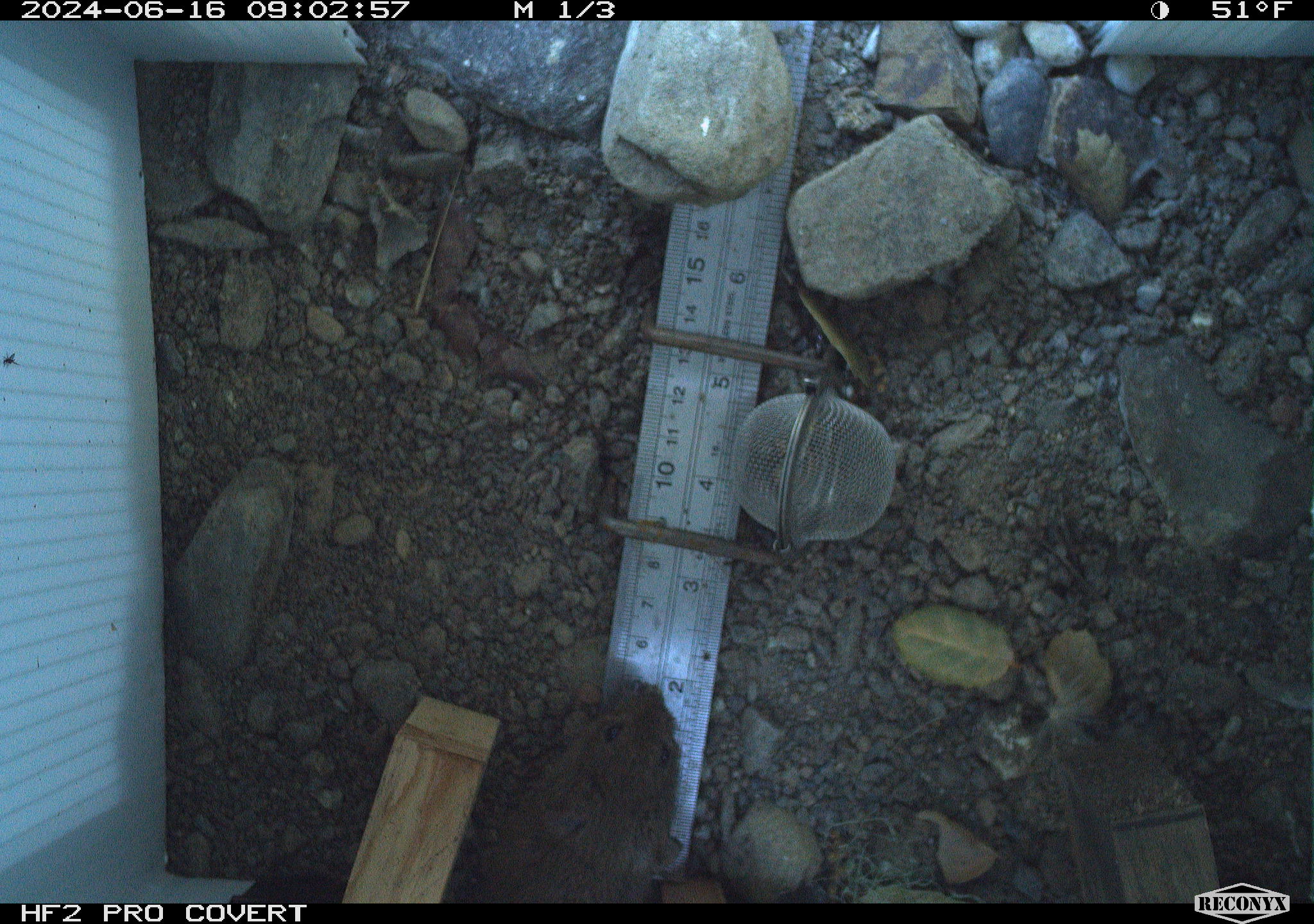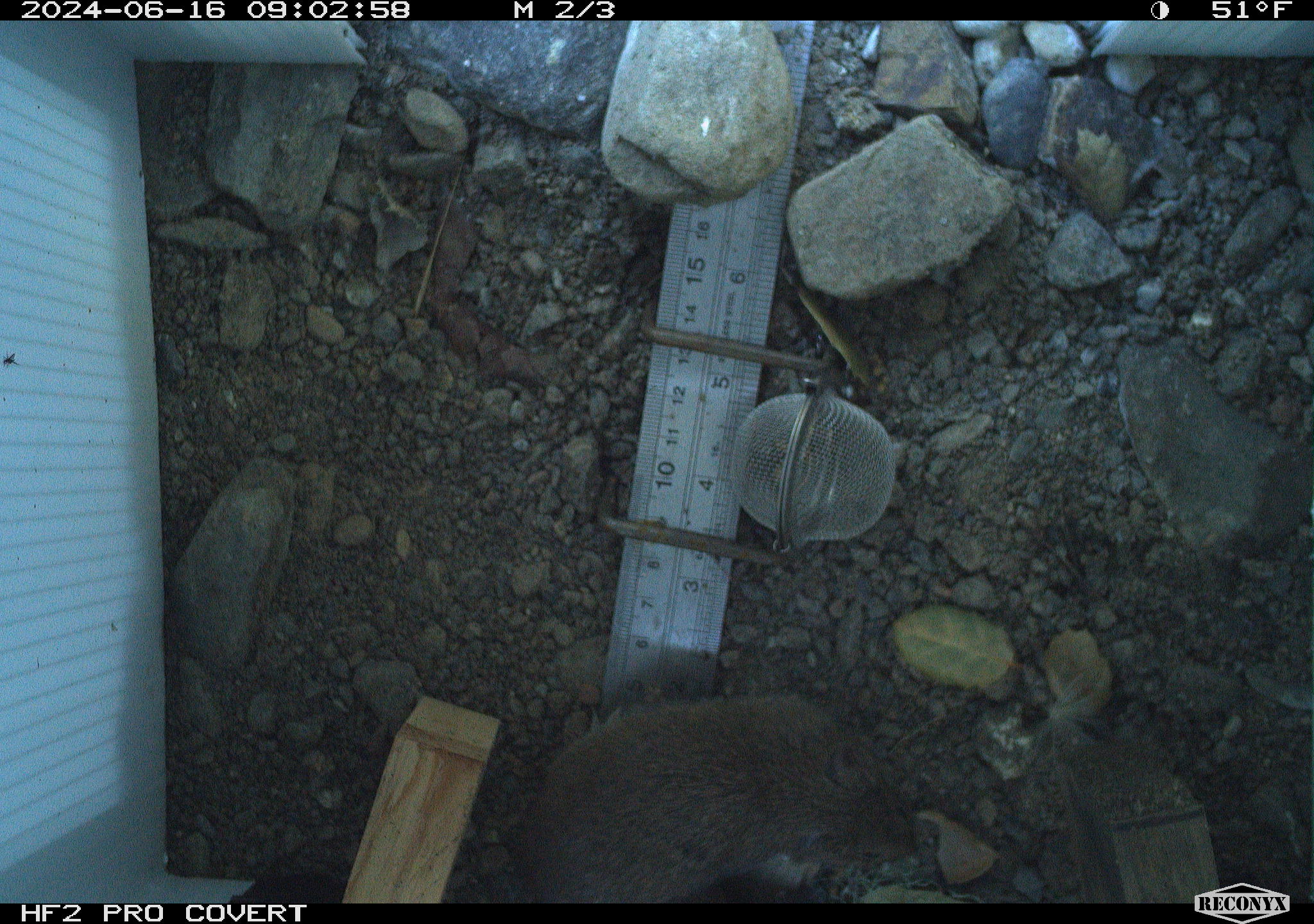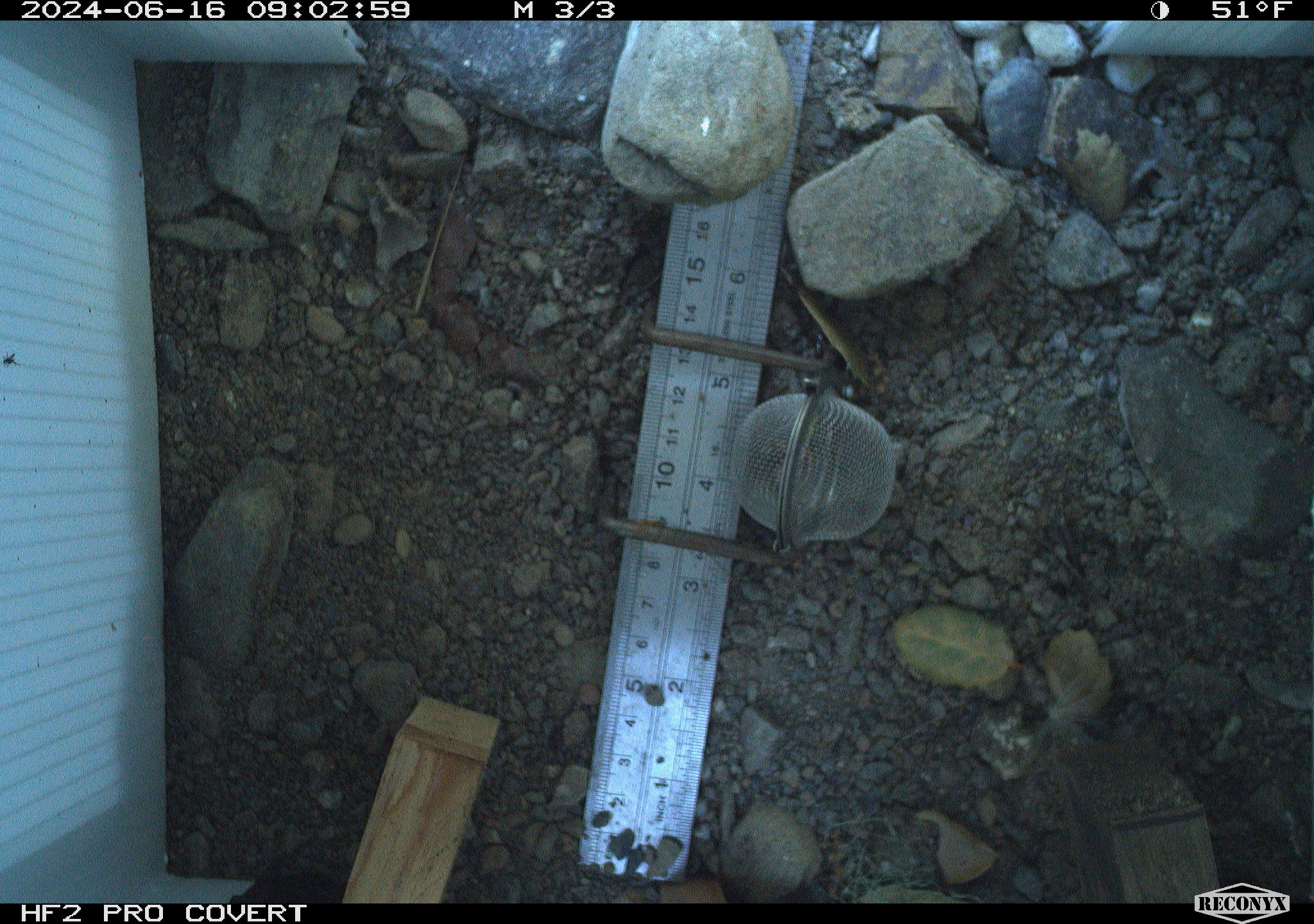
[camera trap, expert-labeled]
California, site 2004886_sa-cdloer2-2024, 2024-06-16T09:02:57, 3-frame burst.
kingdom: Animalia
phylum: Chordata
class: Mammalia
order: Rodentia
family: Cricetidae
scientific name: Arvicolinae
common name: voles, lemmings, and muskrats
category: arvicolinae subfamily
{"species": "arvicolinae subfamily (voles, lemmings, and muskrats) (Arvicolinae)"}